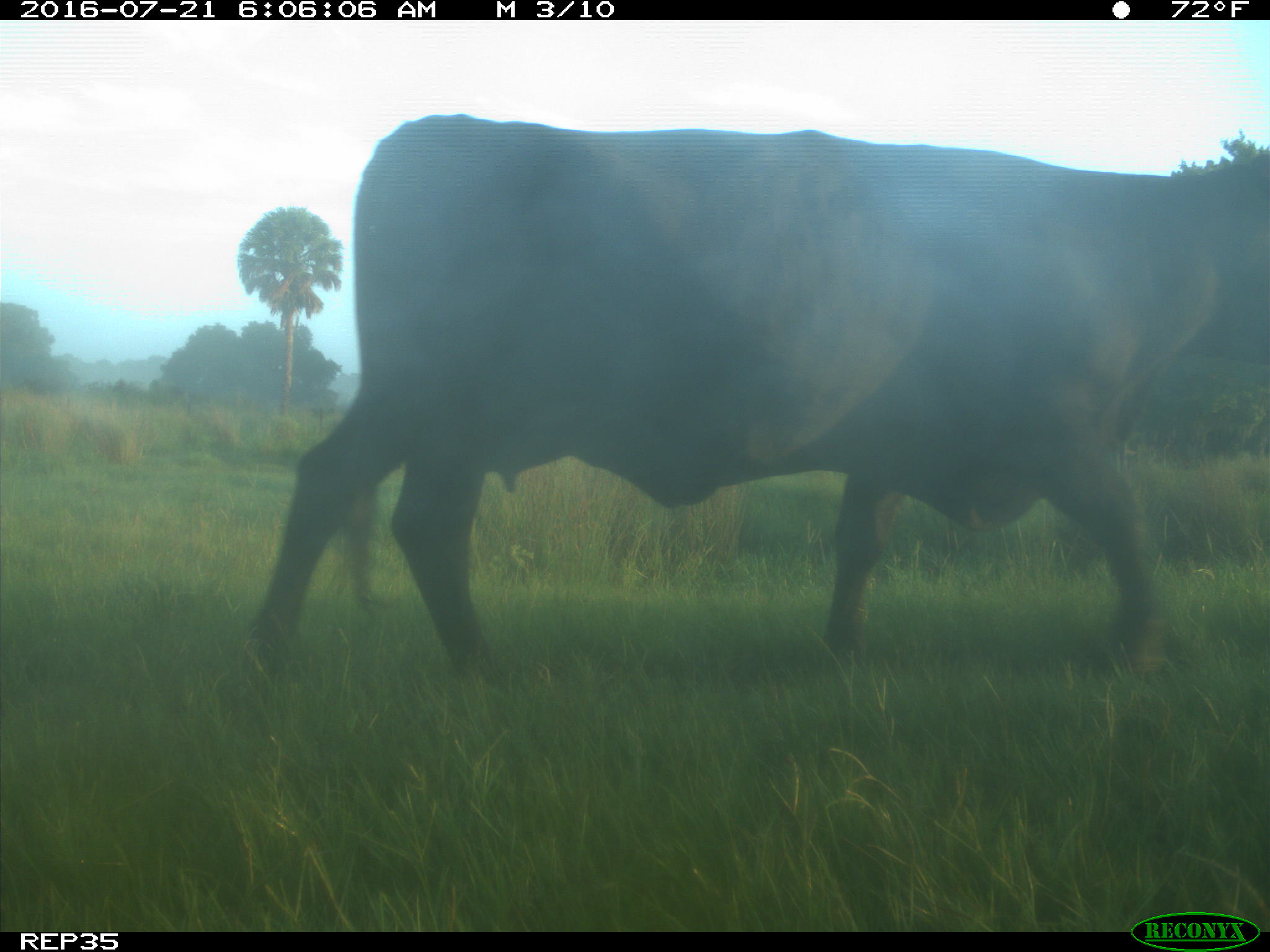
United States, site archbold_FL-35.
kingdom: Animalia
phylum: Chordata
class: Mammalia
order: Artiodactyla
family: Bovidae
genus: Bos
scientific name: Bos taurus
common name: domestic cow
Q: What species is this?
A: Bos taurus (domestic cow).